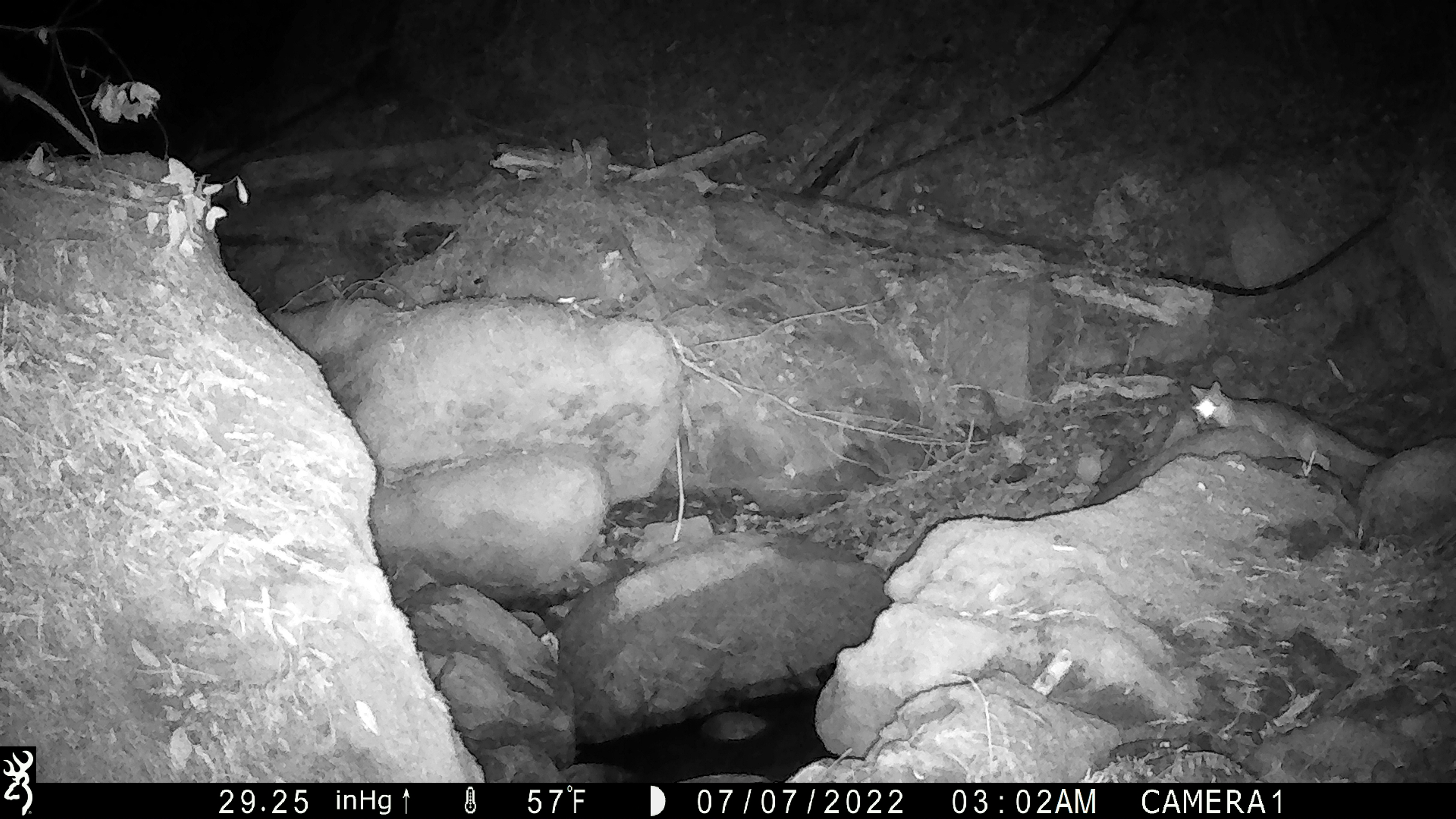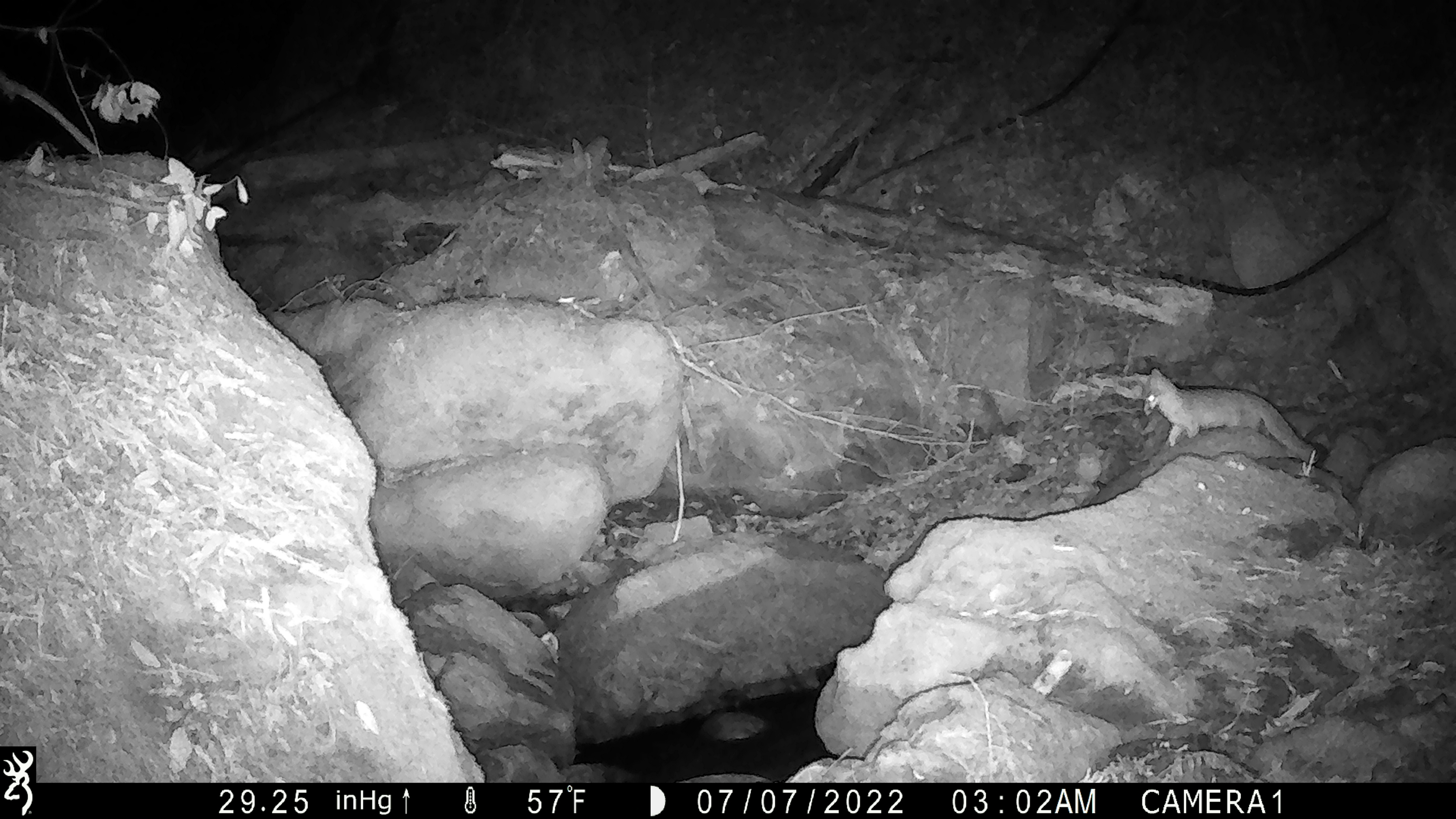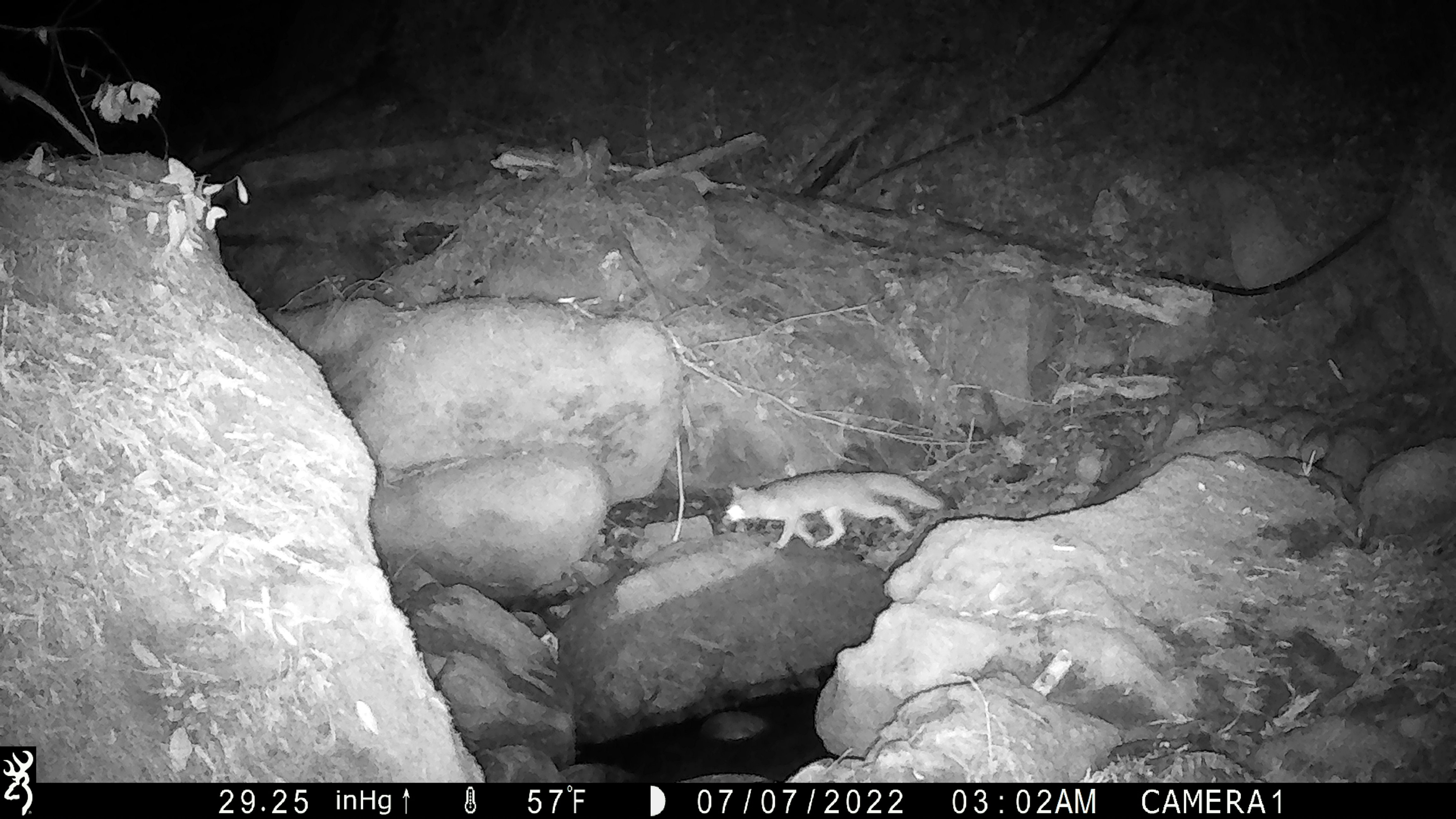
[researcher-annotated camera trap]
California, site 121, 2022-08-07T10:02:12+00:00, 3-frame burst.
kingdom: Animalia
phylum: Chordata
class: Mammalia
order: Carnivora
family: Canidae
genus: Urocyon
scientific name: Urocyon cinereoargenteus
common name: gray fox